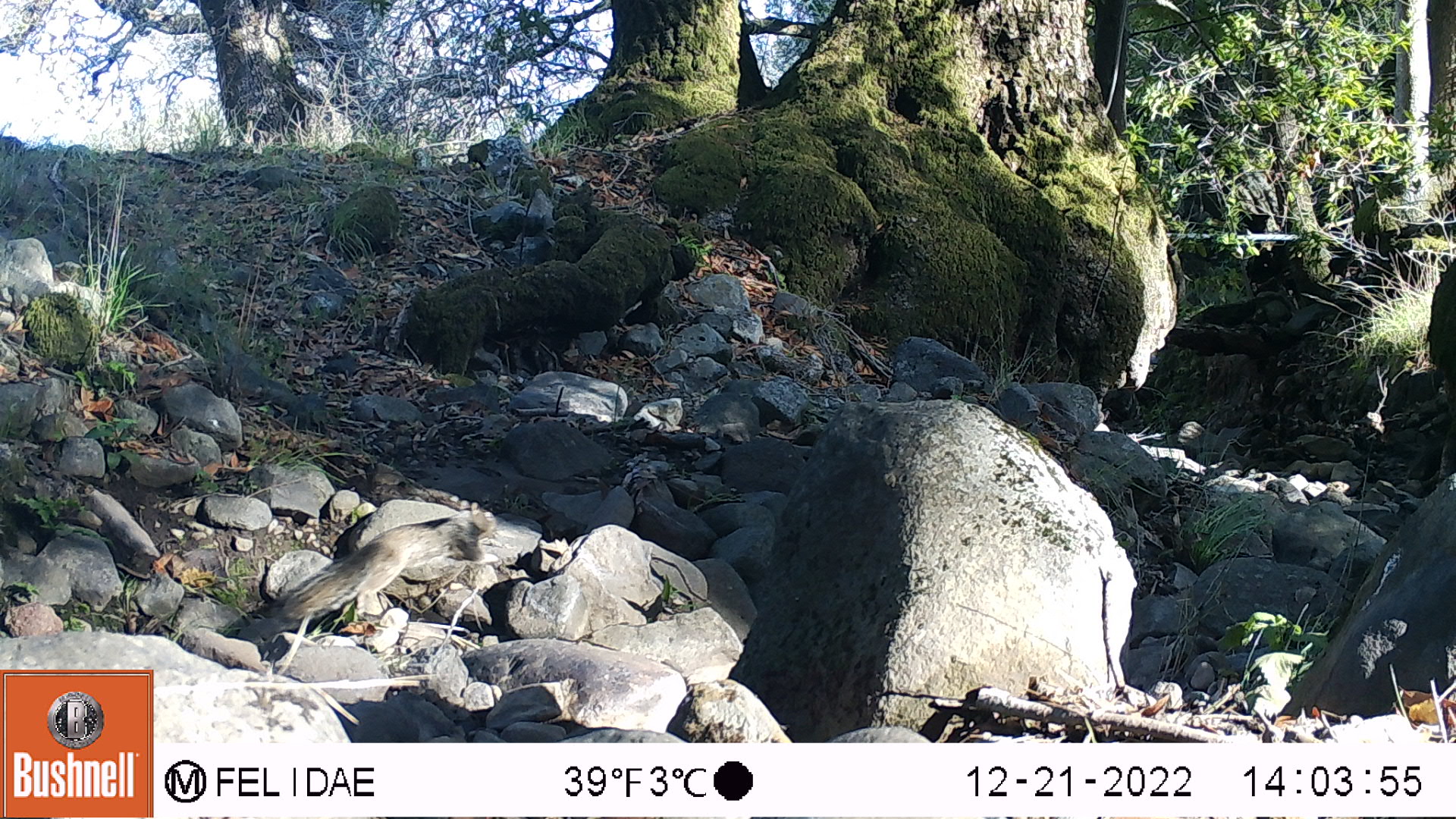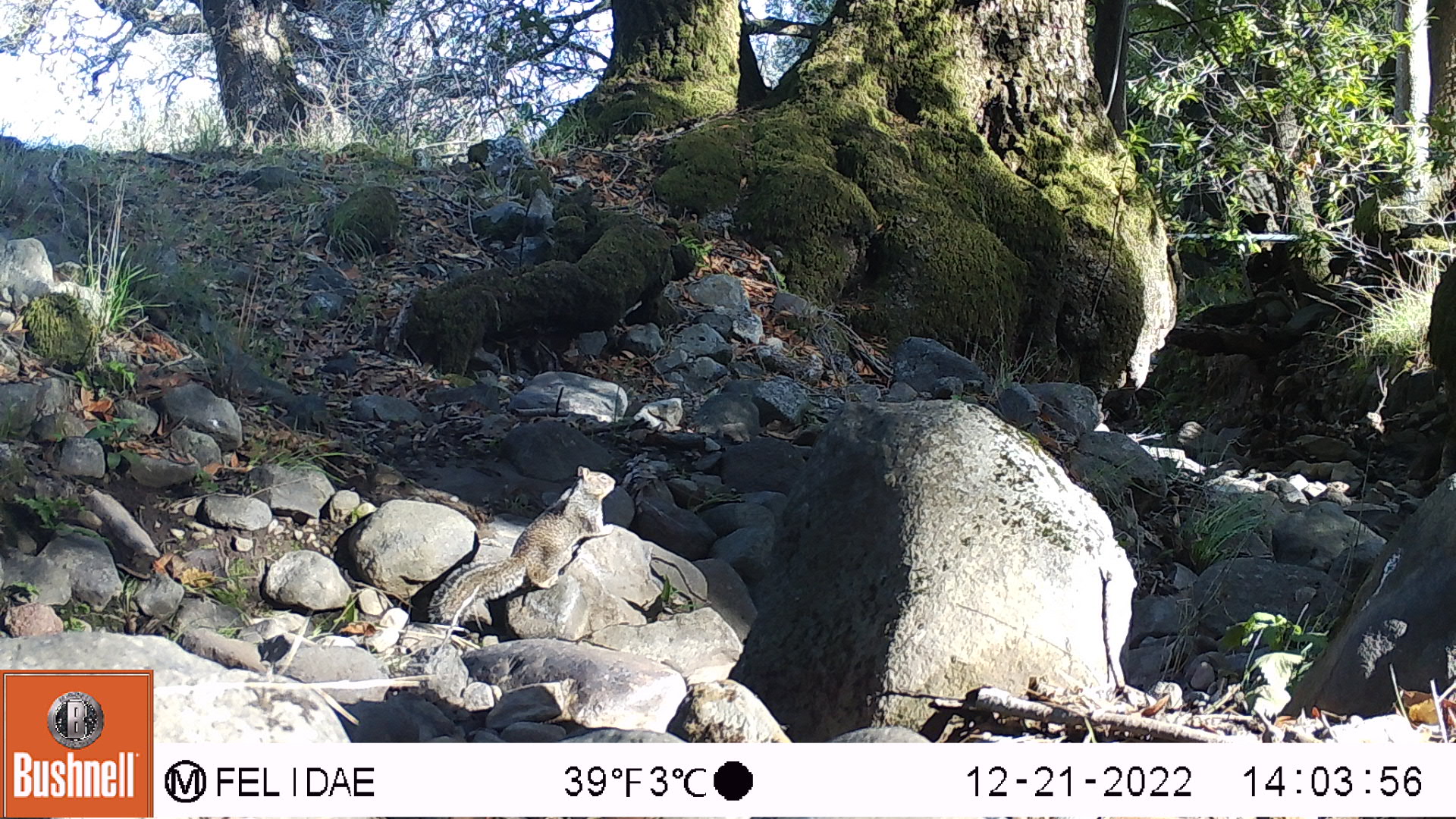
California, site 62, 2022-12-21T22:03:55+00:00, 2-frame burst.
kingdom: Animalia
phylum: Chordata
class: Mammalia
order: Rodentia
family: Sciuridae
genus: Sciurus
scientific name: Sciurus griseus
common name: western gray squirrel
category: western grey squirrel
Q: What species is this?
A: Western grey squirrel (western gray squirrel) (Sciurus griseus).